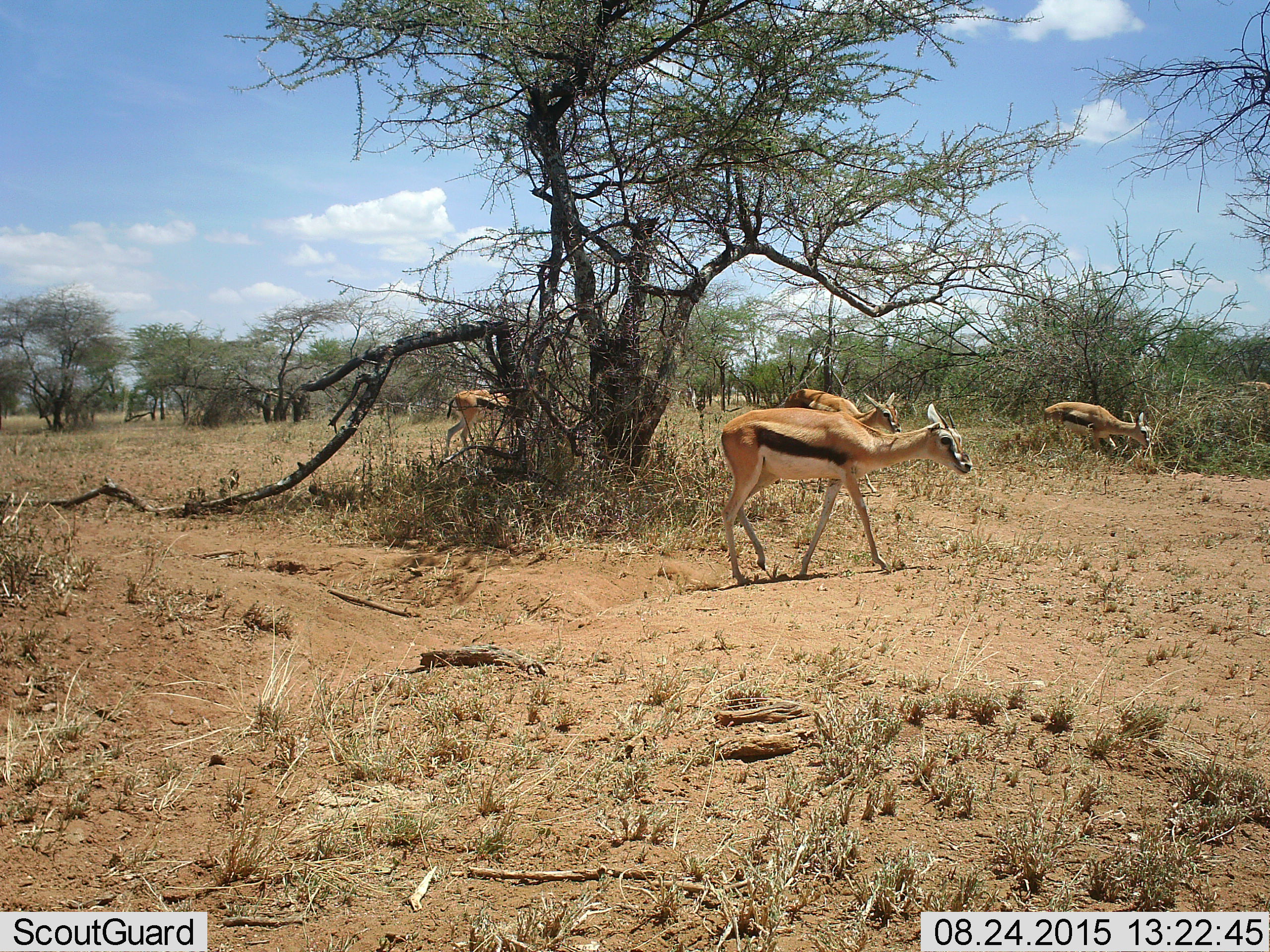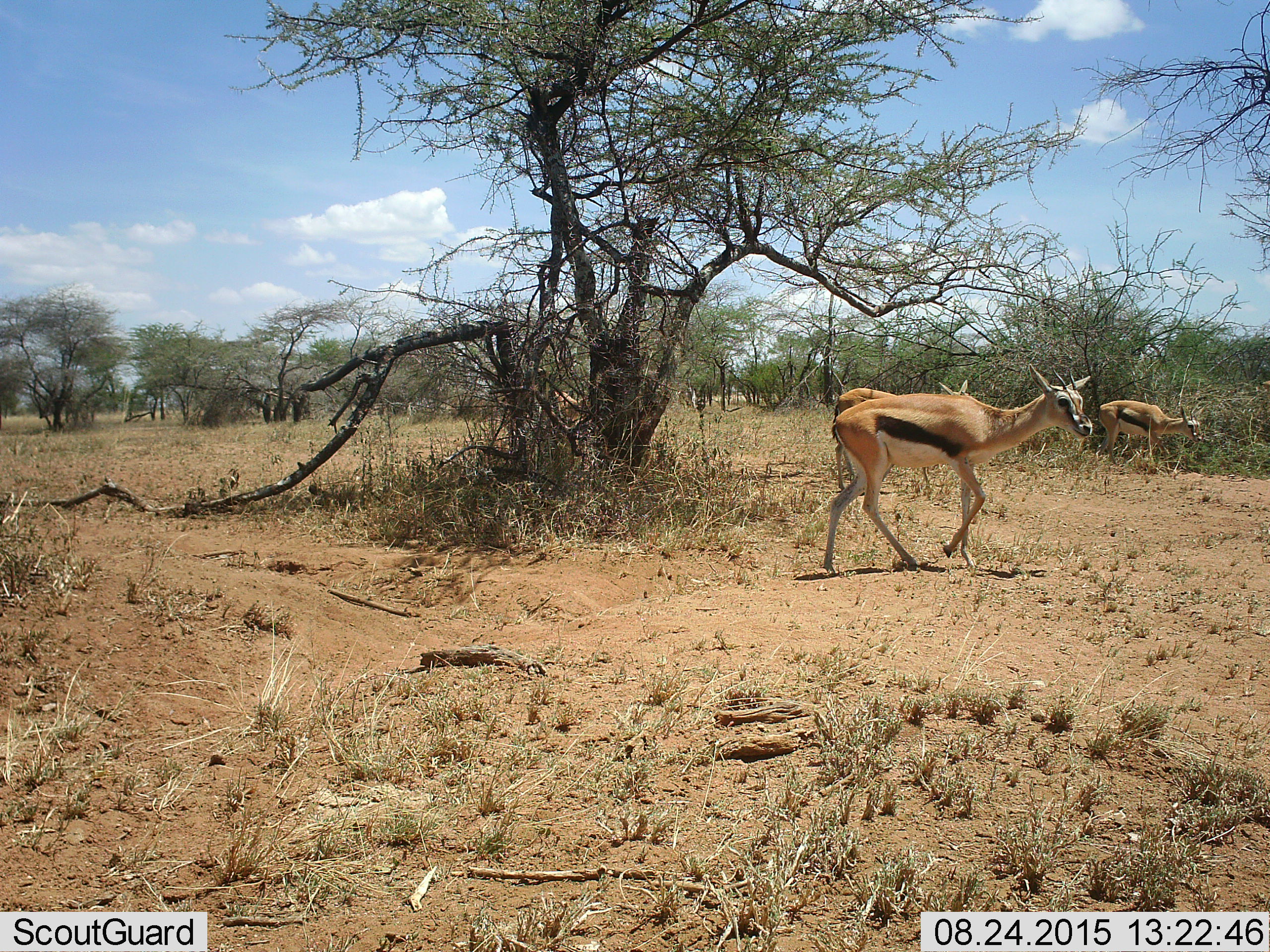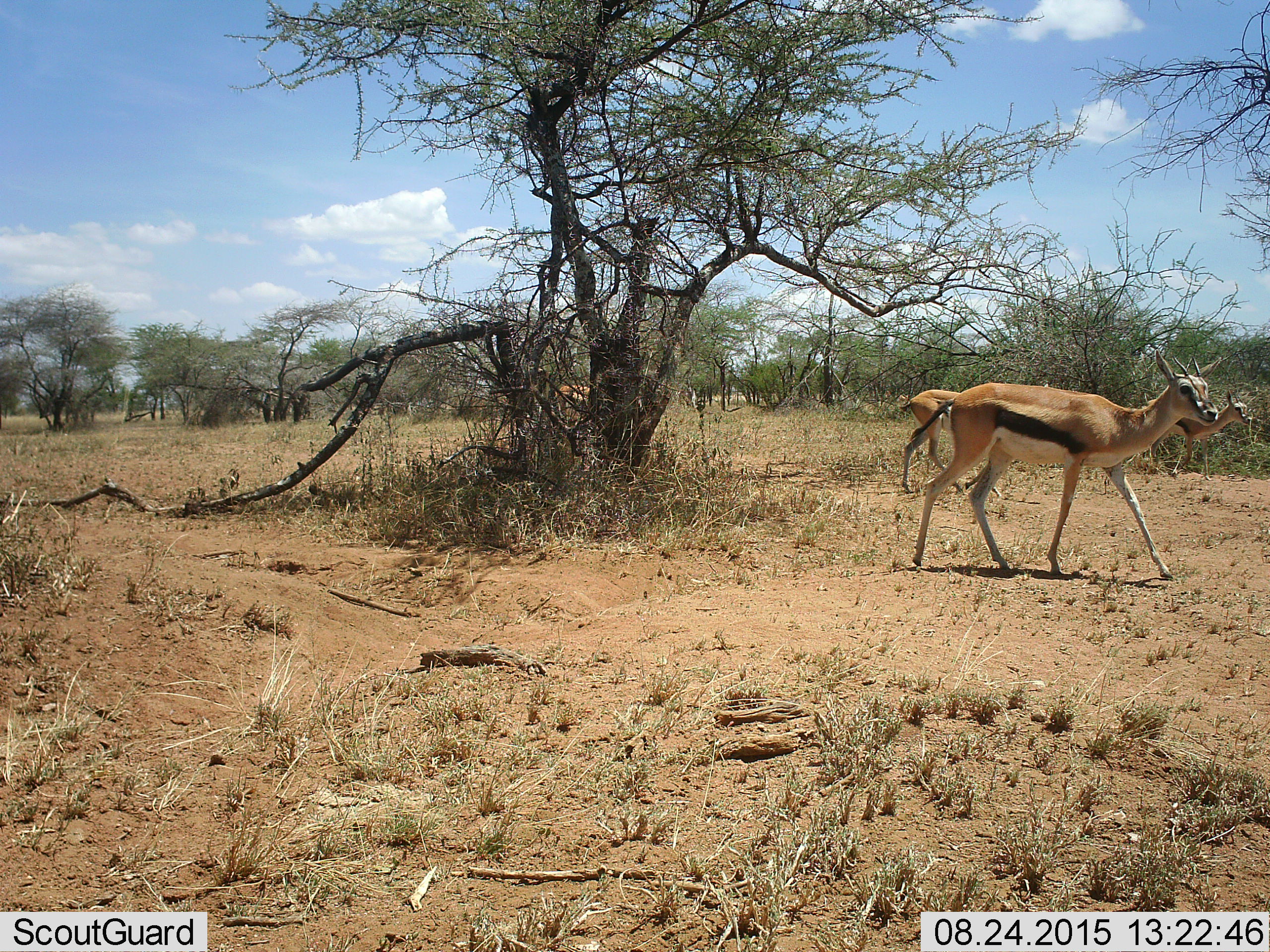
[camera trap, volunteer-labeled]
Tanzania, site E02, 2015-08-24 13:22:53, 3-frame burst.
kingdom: Animalia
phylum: Chordata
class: Mammalia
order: Artiodactyla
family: Bovidae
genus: Eudorcas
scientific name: Eudorcas thomsonii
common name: thomson's gazelle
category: gazellethomsons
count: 5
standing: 11%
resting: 0%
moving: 94%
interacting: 0%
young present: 17%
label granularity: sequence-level